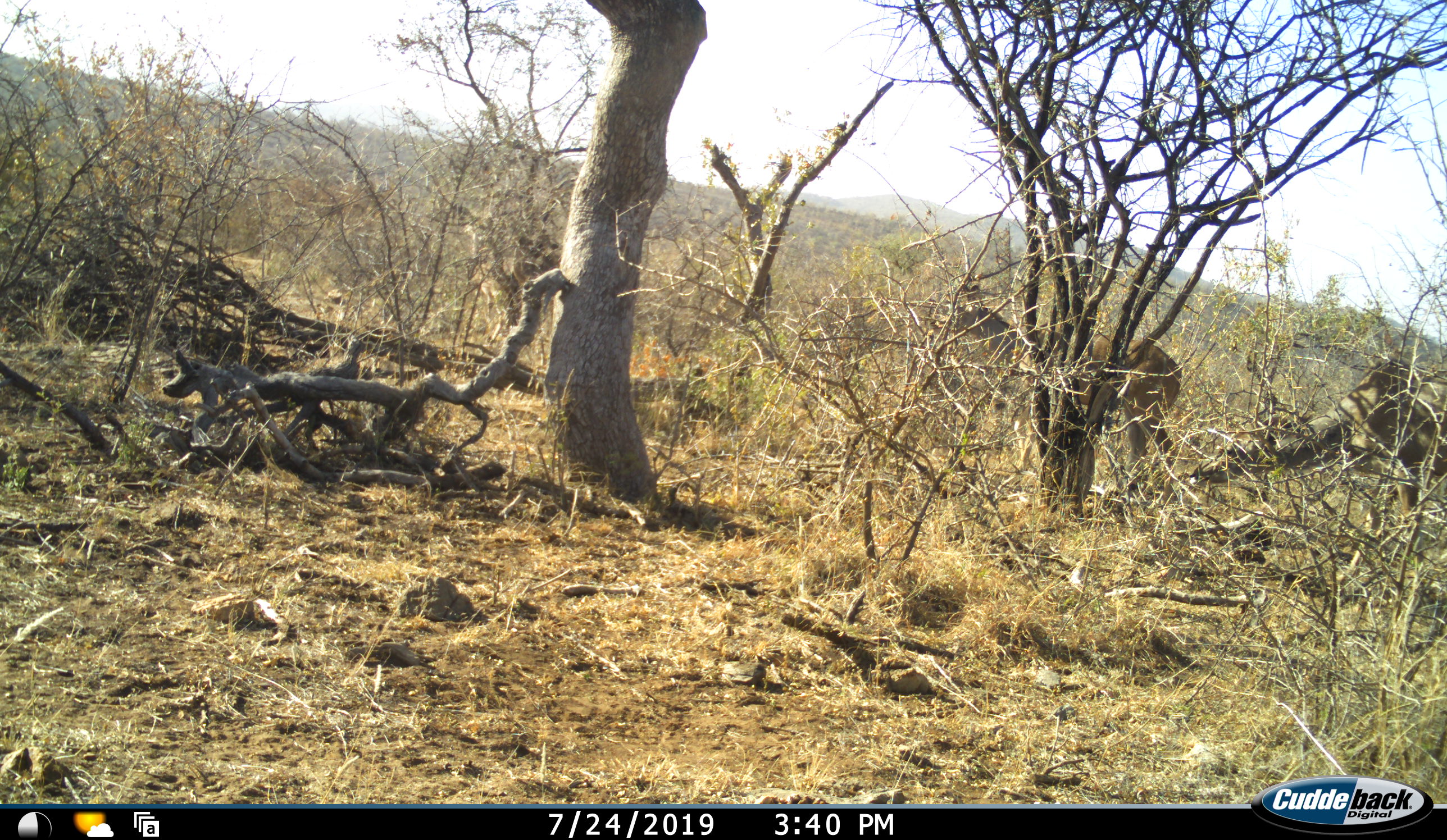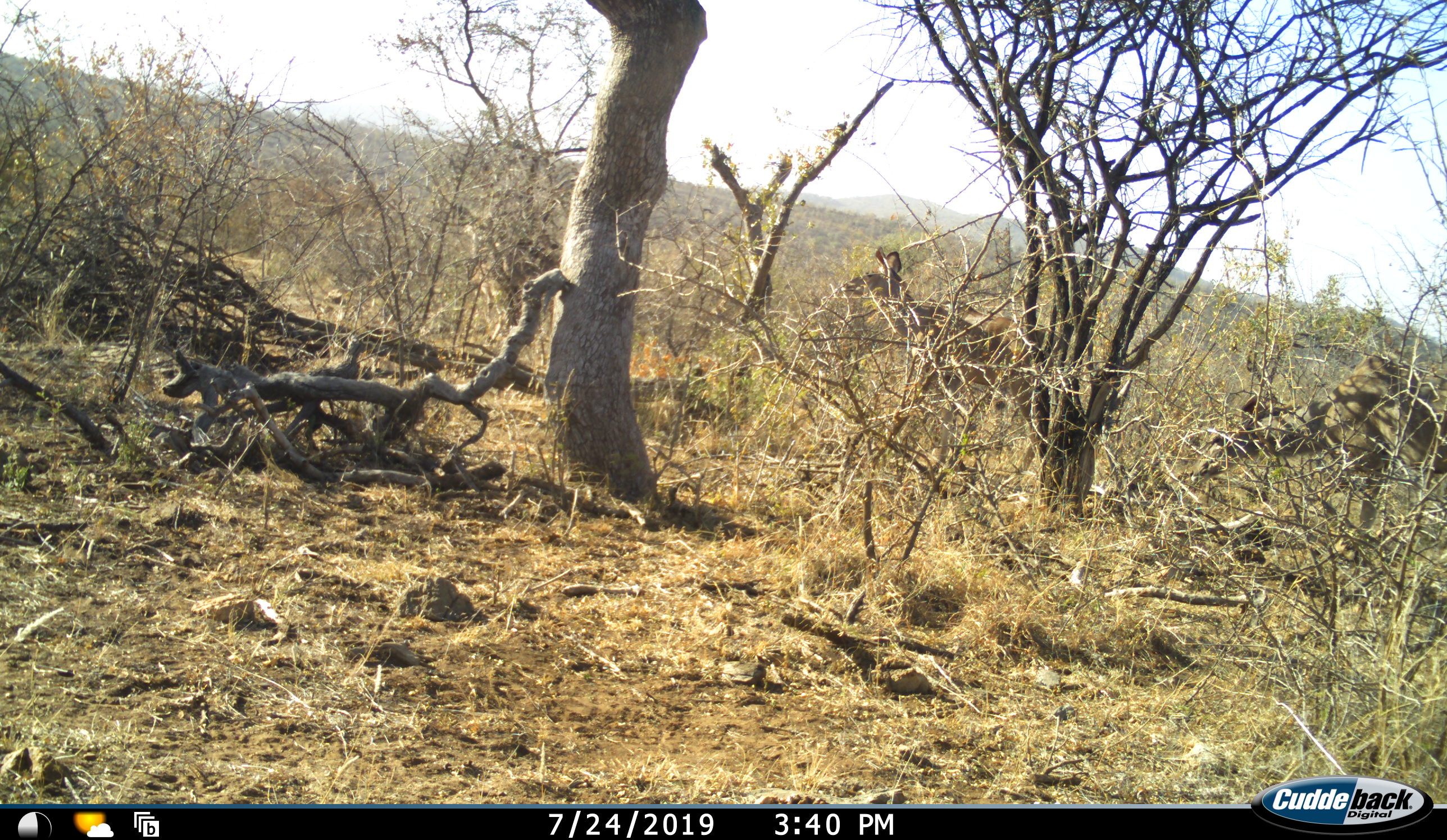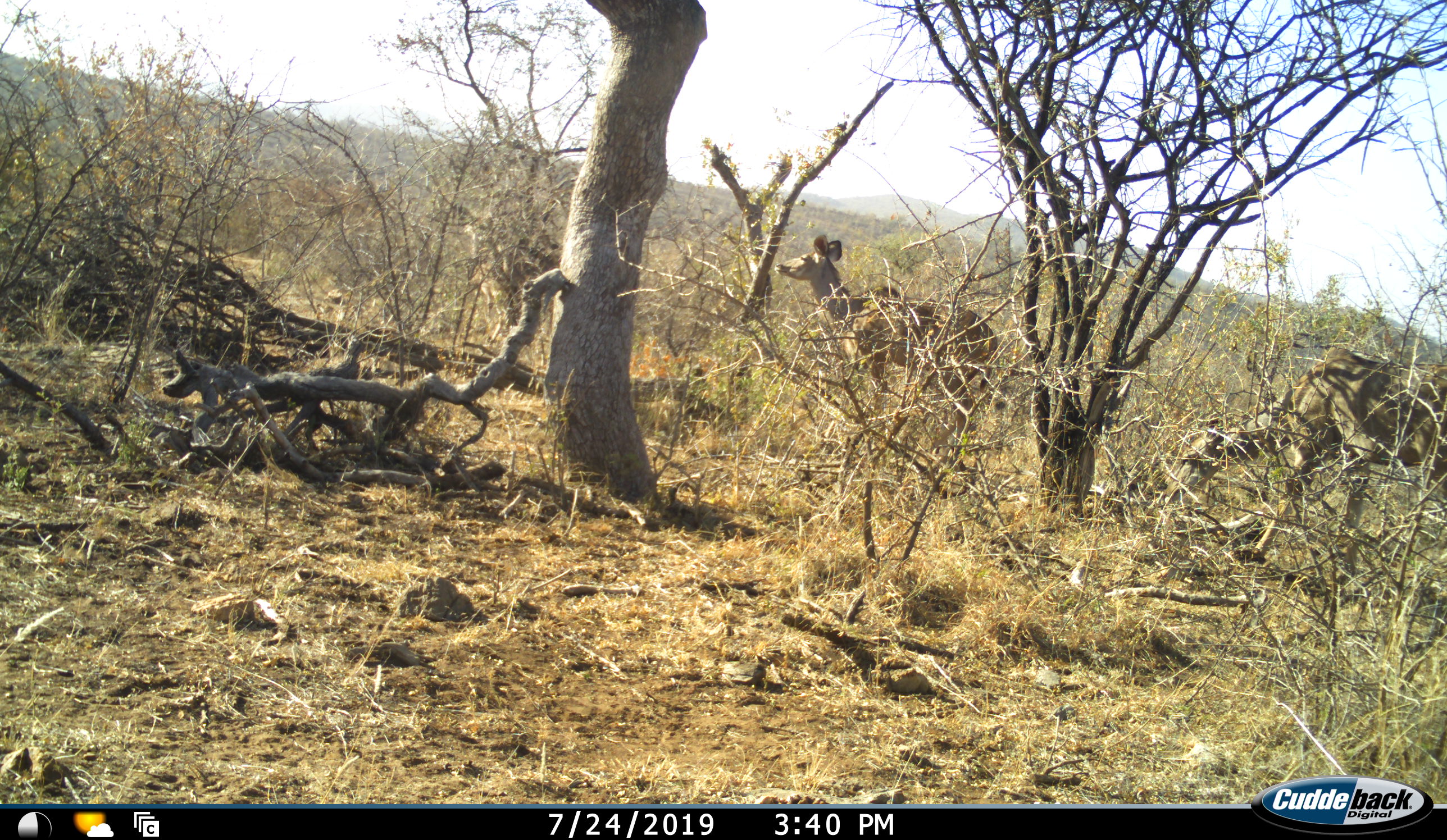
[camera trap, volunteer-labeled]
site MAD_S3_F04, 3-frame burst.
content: unidentified animal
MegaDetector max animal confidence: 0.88